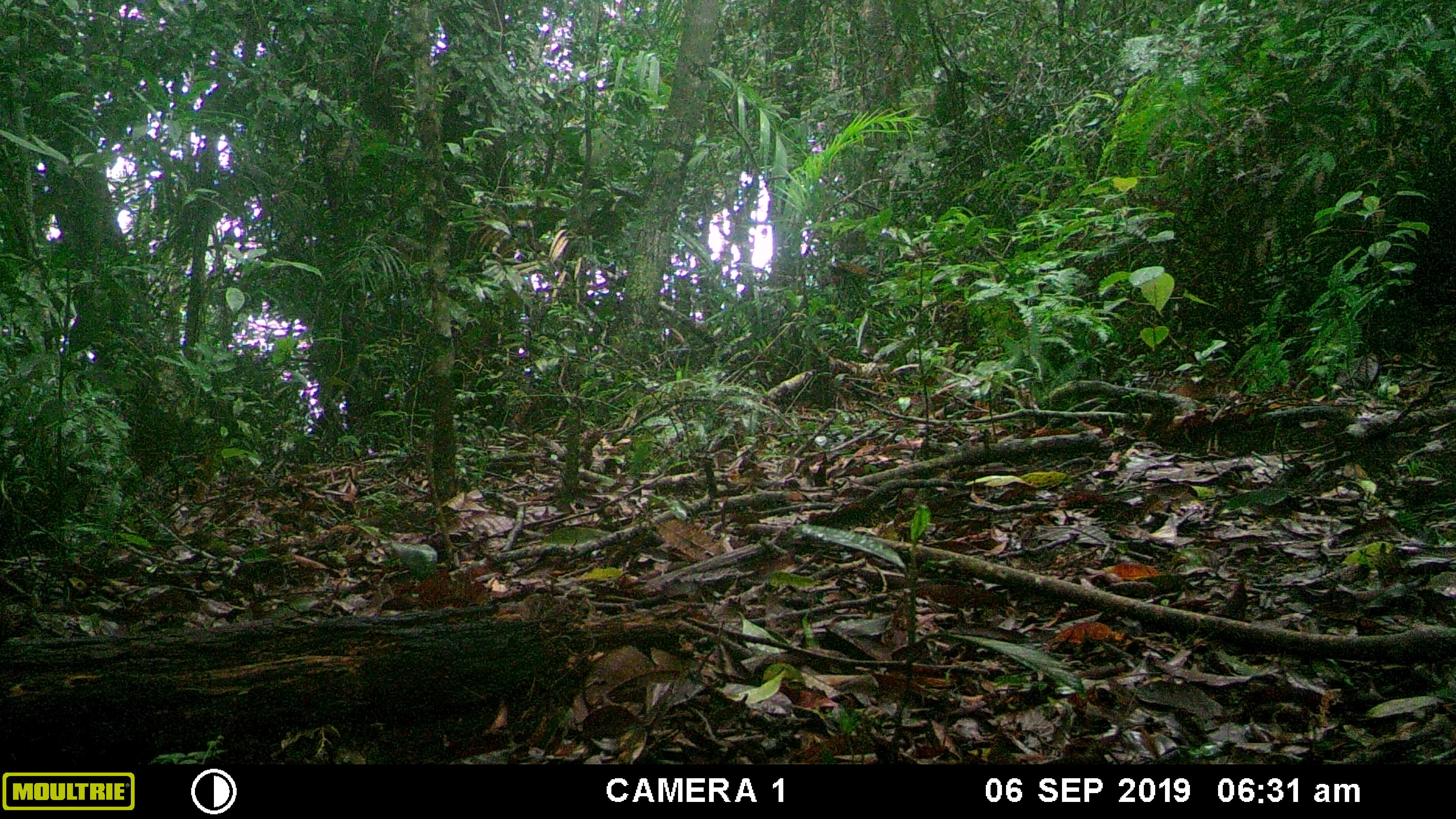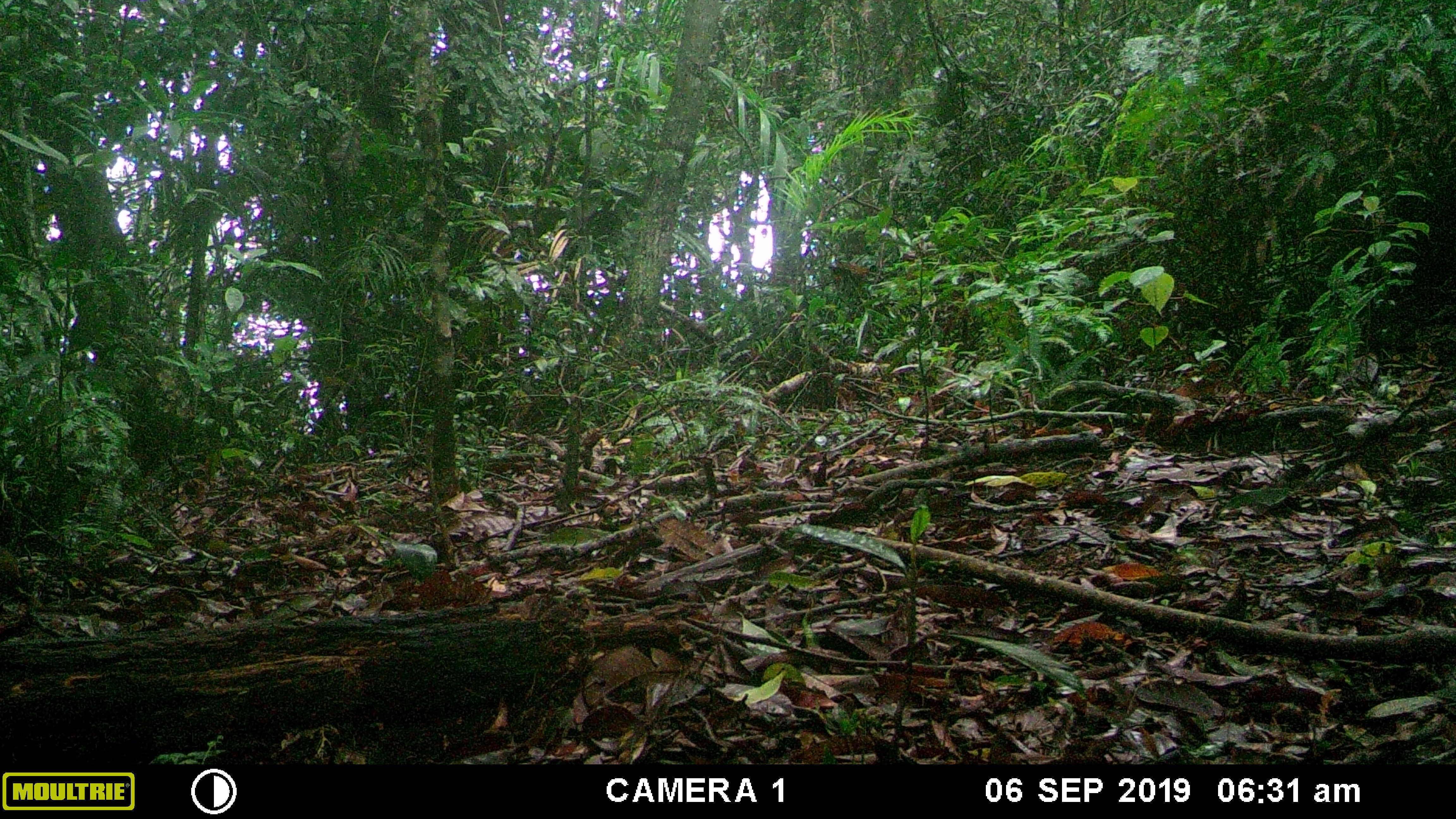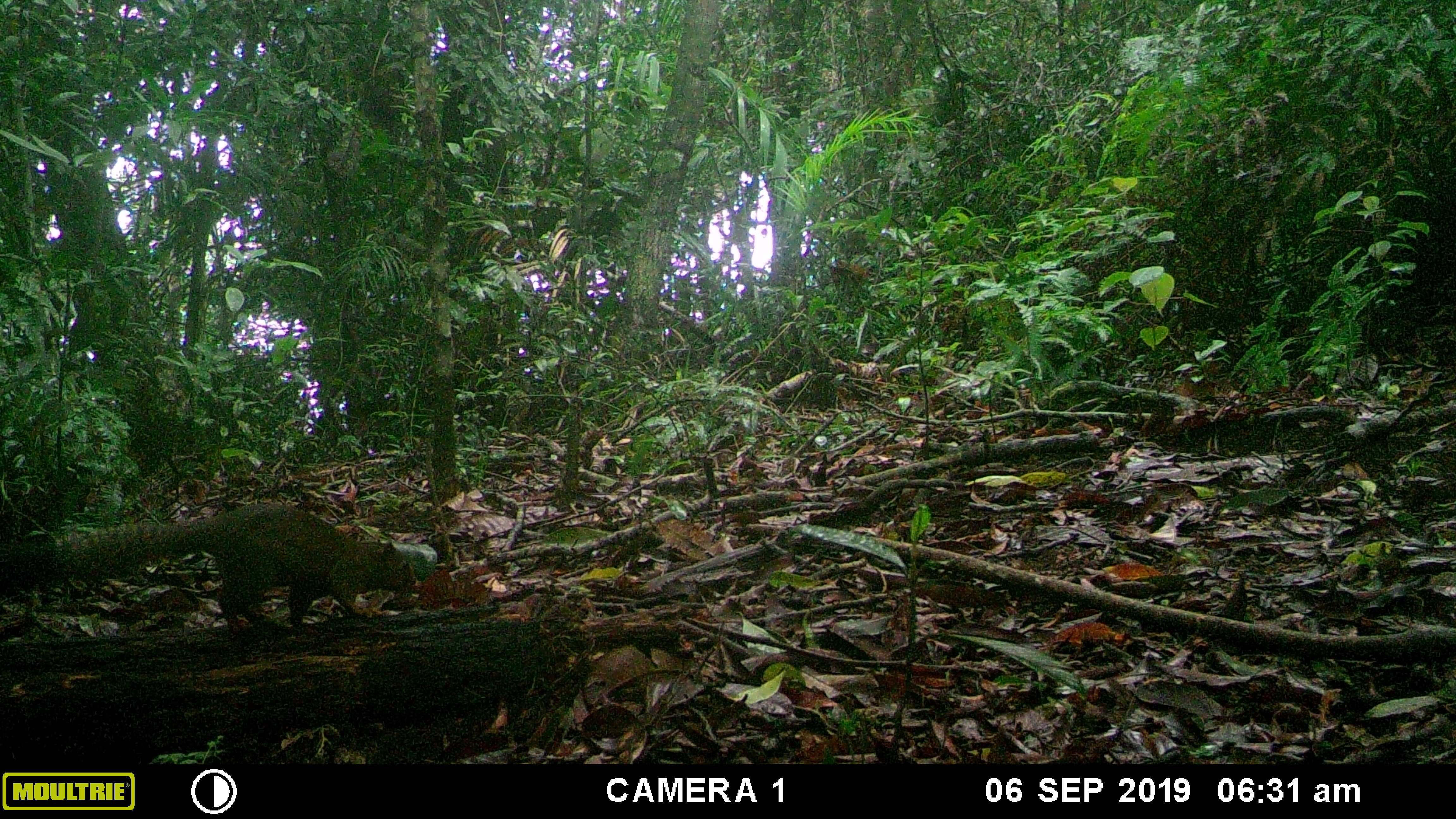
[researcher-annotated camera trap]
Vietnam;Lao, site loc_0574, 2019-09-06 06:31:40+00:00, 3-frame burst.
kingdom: Animalia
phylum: Chordata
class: Mammalia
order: Rodentia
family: Sciuridae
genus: Callosciurus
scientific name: Callosciurus erythraeus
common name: pallas's squirrel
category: pallass squirrel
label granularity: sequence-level